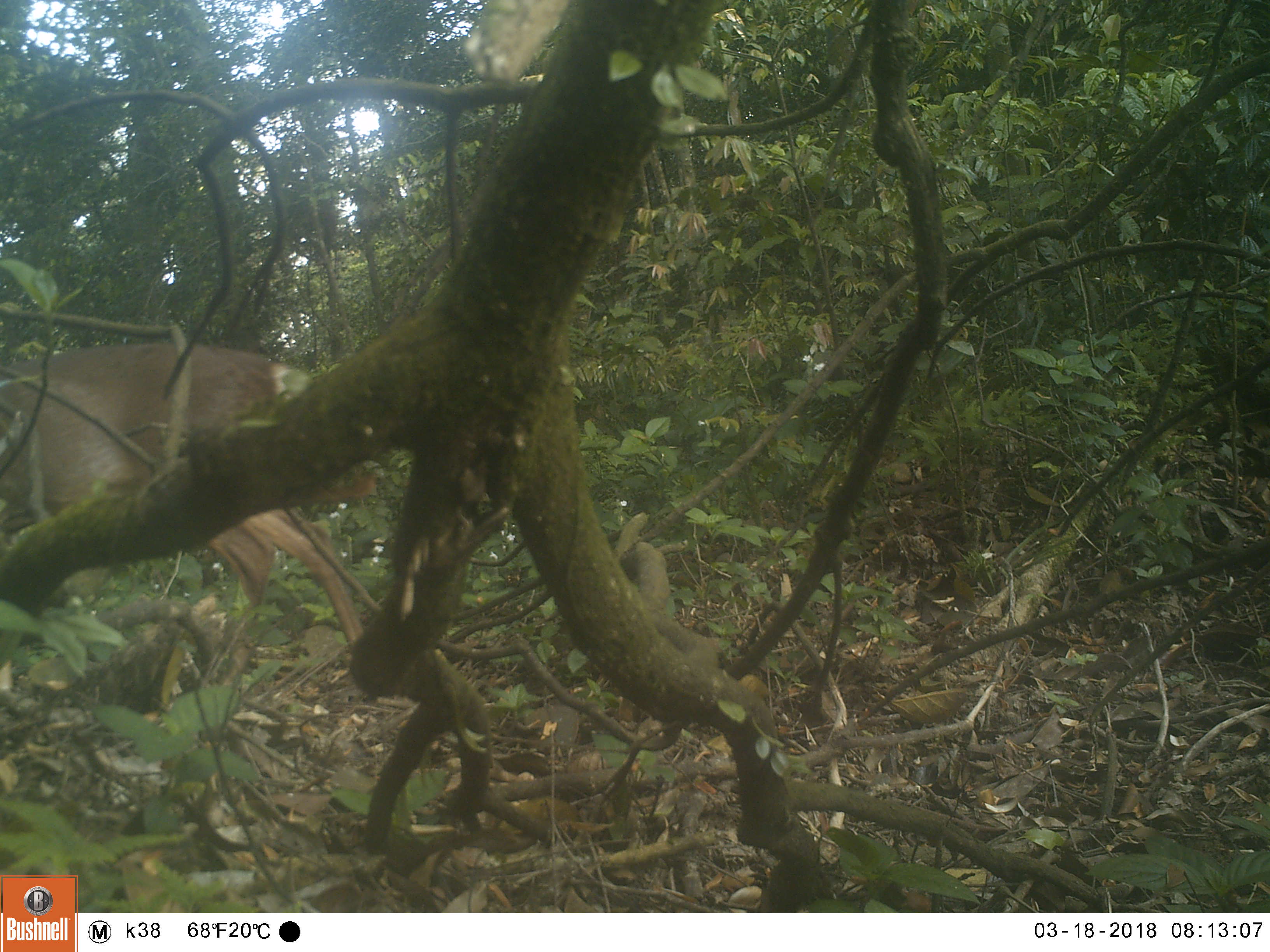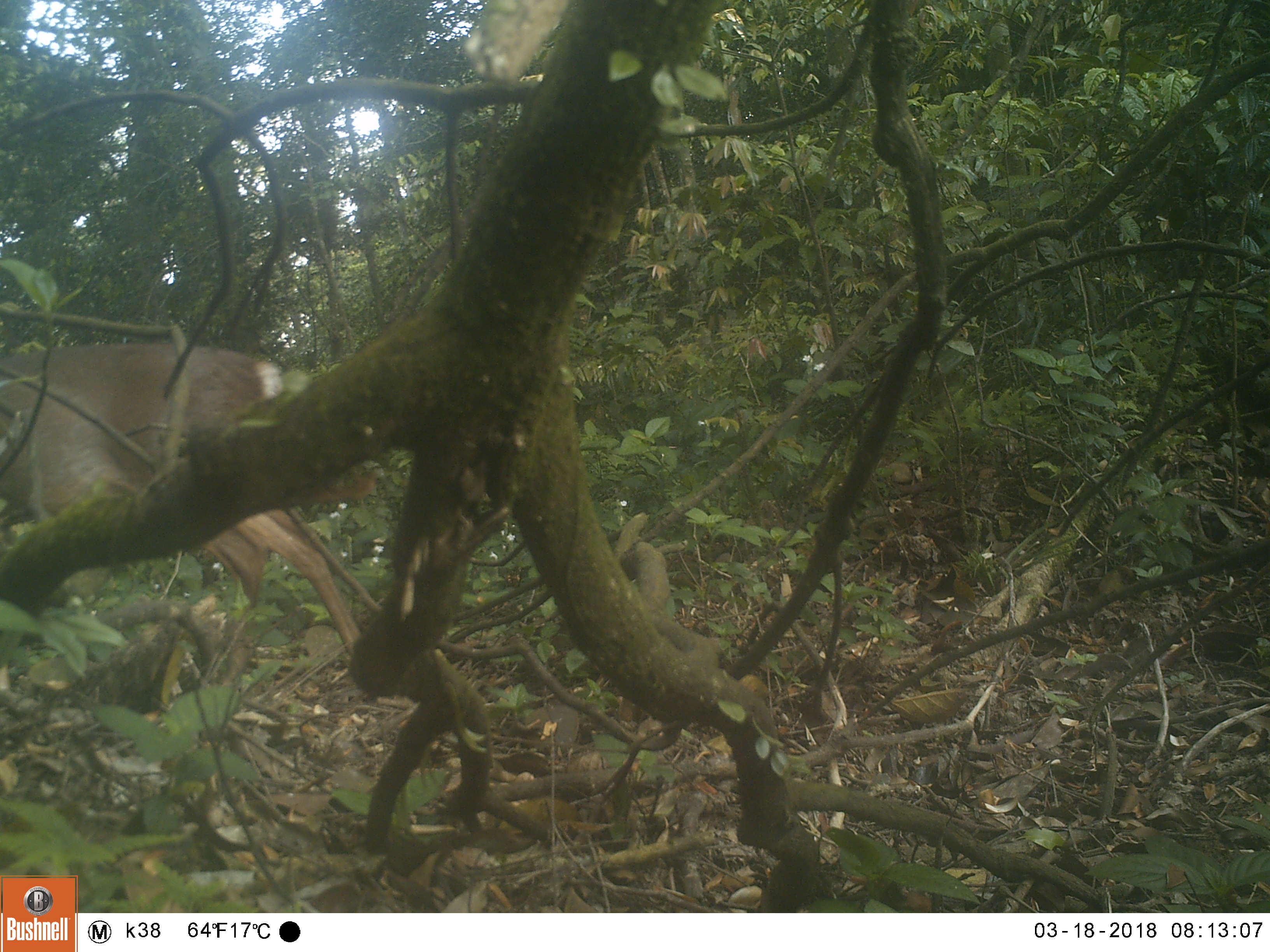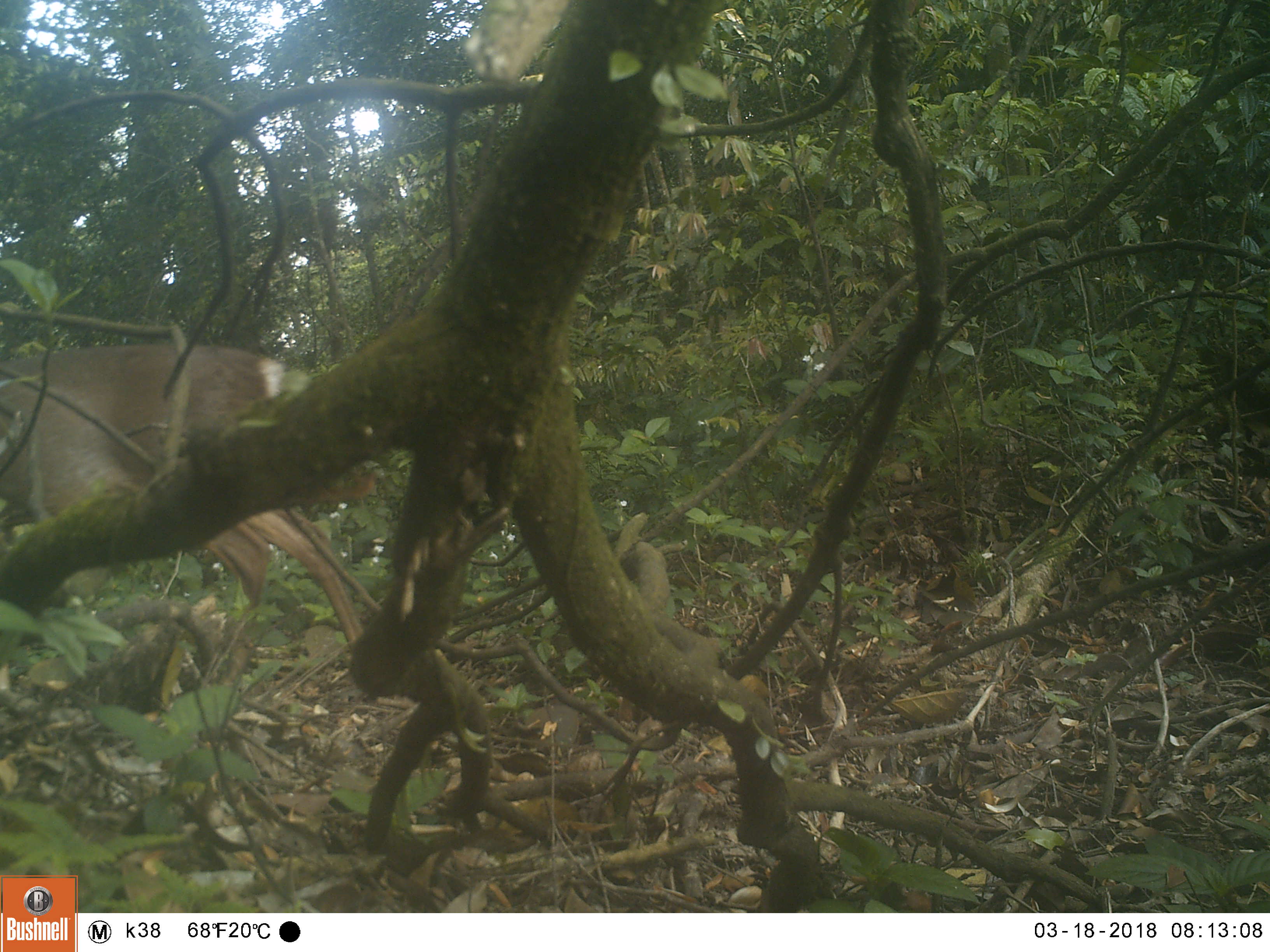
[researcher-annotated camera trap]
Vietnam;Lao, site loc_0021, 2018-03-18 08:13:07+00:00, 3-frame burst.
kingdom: Animalia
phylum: Chordata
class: Mammalia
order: Artiodactyla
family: Cervidae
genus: Muntiacus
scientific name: Muntiacus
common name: muntjacs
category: unidentified muntjac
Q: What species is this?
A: Unidentified muntjac (muntjacs) (Muntiacus).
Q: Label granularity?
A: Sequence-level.